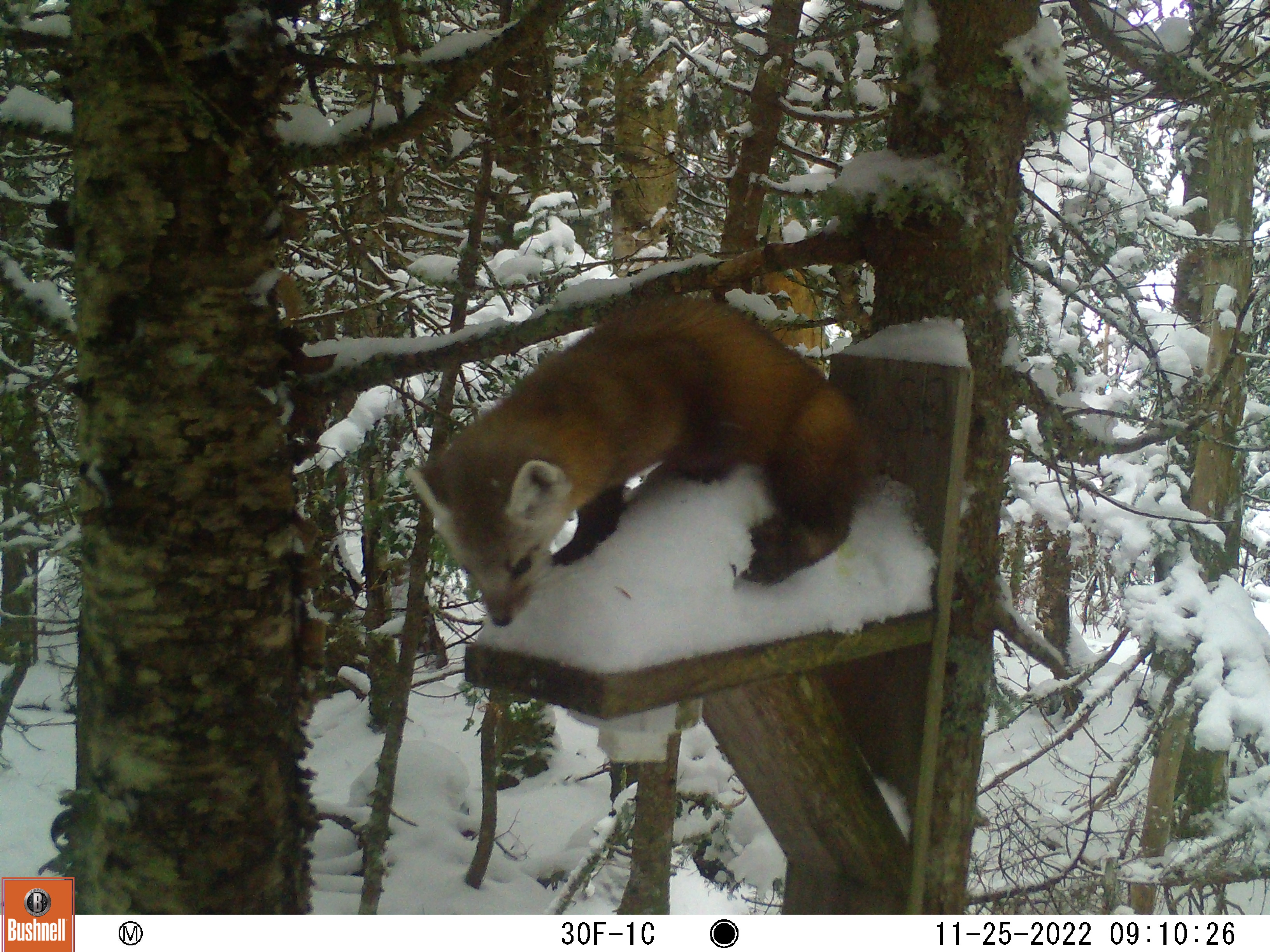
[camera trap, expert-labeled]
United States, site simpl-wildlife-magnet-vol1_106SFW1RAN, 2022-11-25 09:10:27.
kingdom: Animalia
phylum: Chordata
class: Mammalia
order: Carnivora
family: Mustelidae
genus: Martes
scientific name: Martes americana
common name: american marten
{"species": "american marten (Martes americana)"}